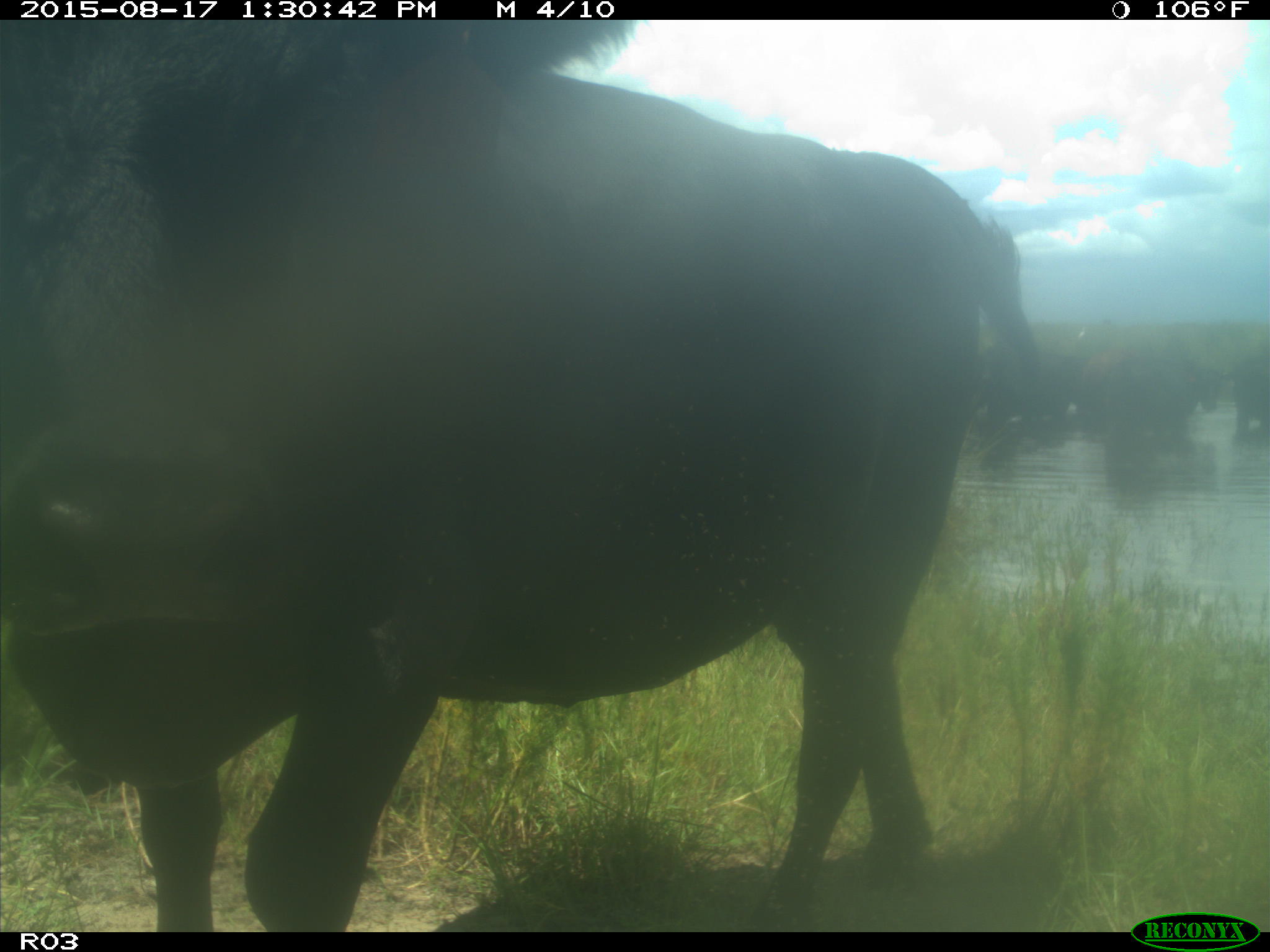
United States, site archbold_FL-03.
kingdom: Animalia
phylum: Chordata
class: Mammalia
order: Artiodactyla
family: Bovidae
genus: Bos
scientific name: Bos taurus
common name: domestic cow